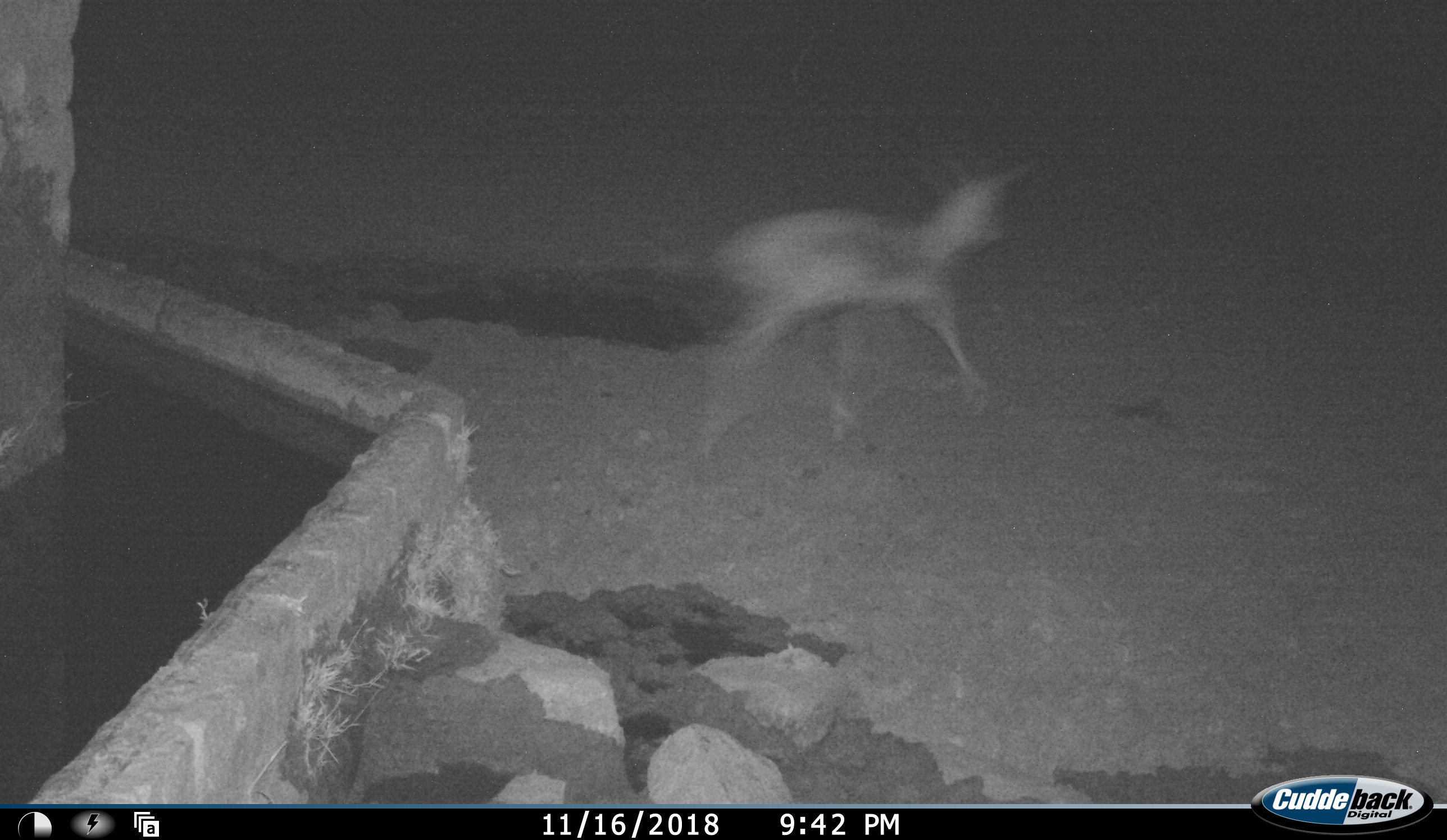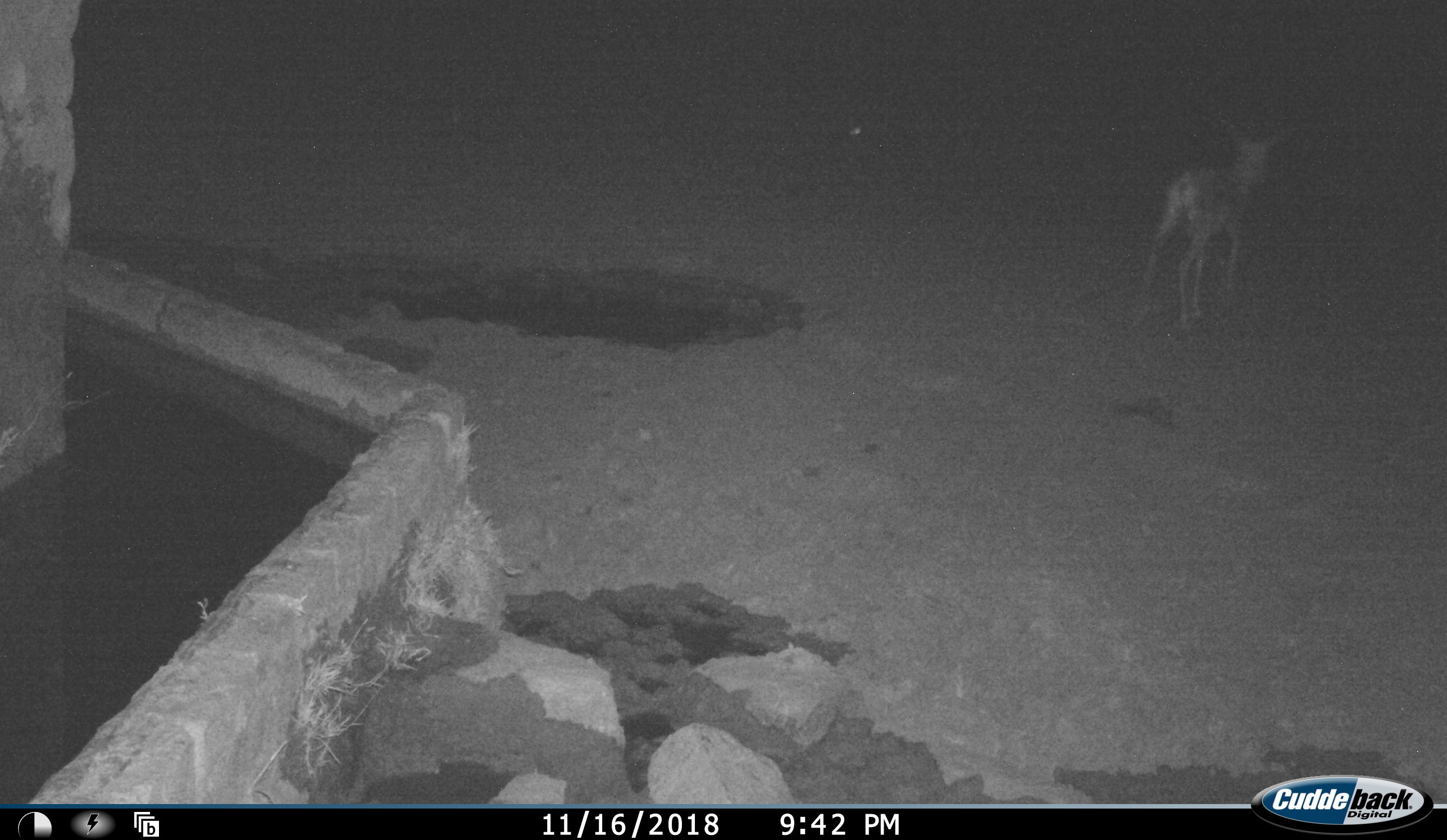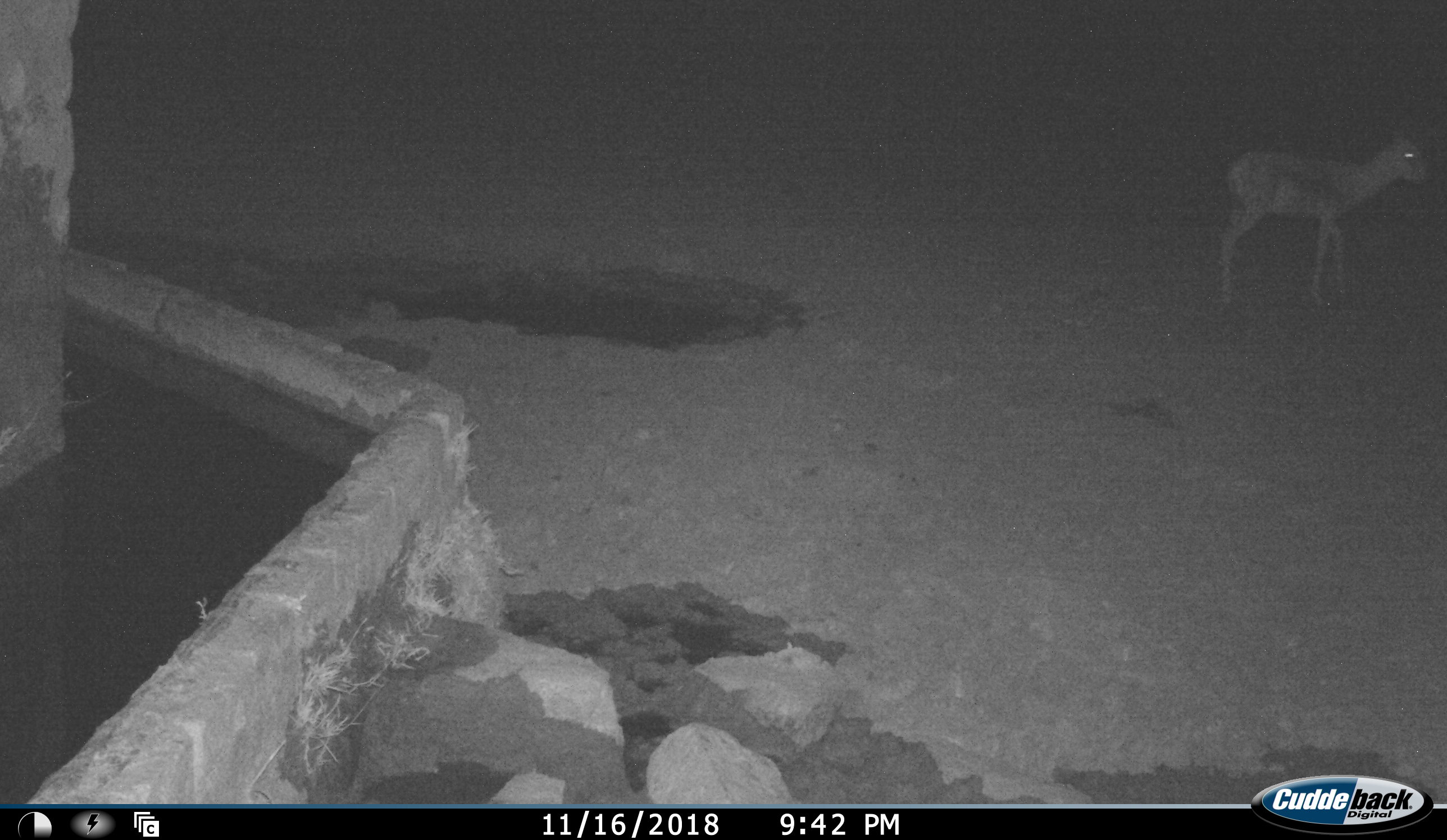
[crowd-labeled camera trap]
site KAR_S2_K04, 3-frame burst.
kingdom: Animalia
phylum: Chordata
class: Mammalia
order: Artiodactyla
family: Bovidae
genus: Antidorcas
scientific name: Antidorcas marsupialis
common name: springbok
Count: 1.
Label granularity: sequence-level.